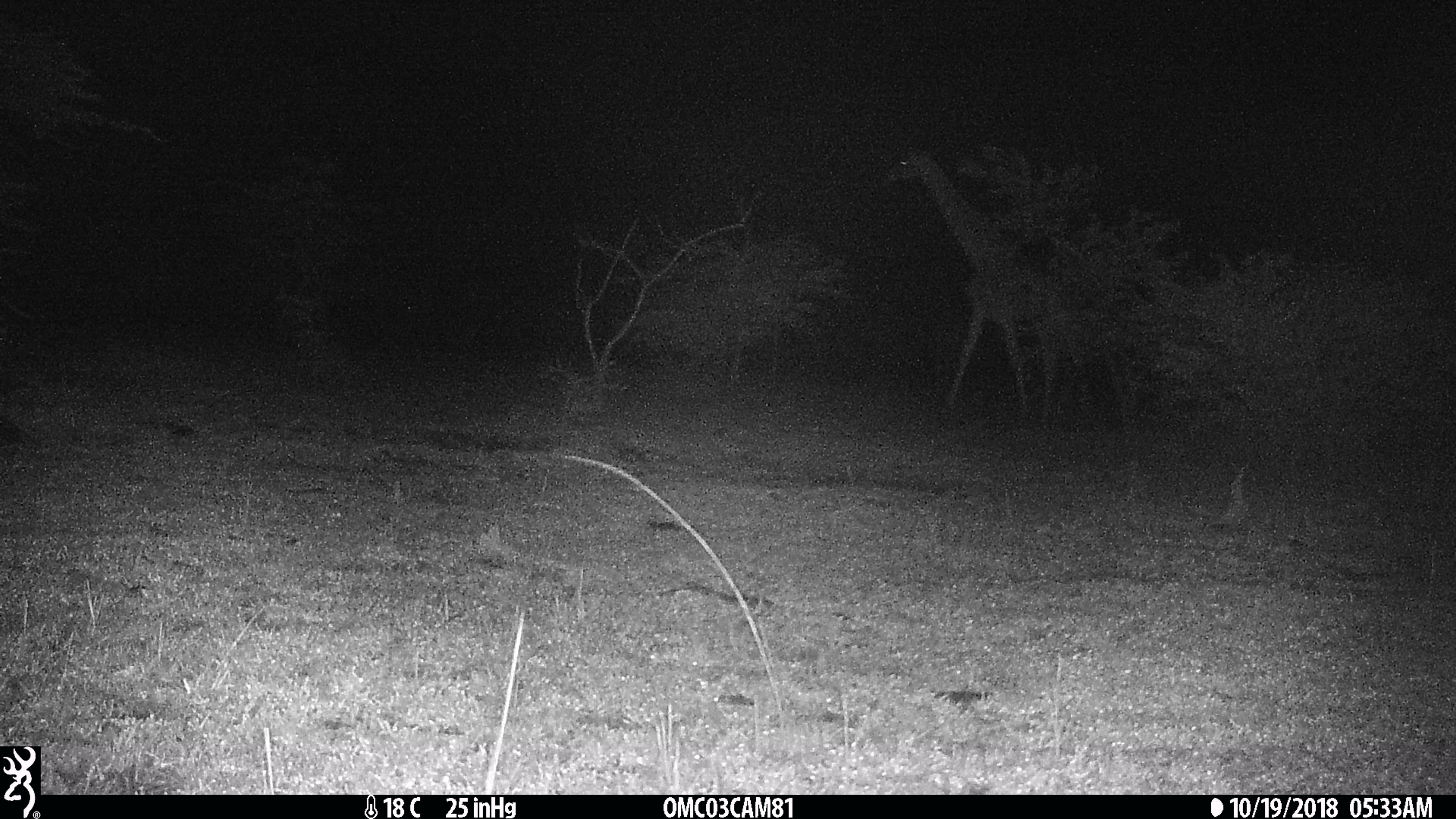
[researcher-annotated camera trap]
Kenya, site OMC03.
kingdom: Animalia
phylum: Chordata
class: Mammalia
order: Artiodactyla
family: Giraffidae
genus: Giraffa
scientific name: Giraffa camelopardalis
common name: northern giraffe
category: giraffe